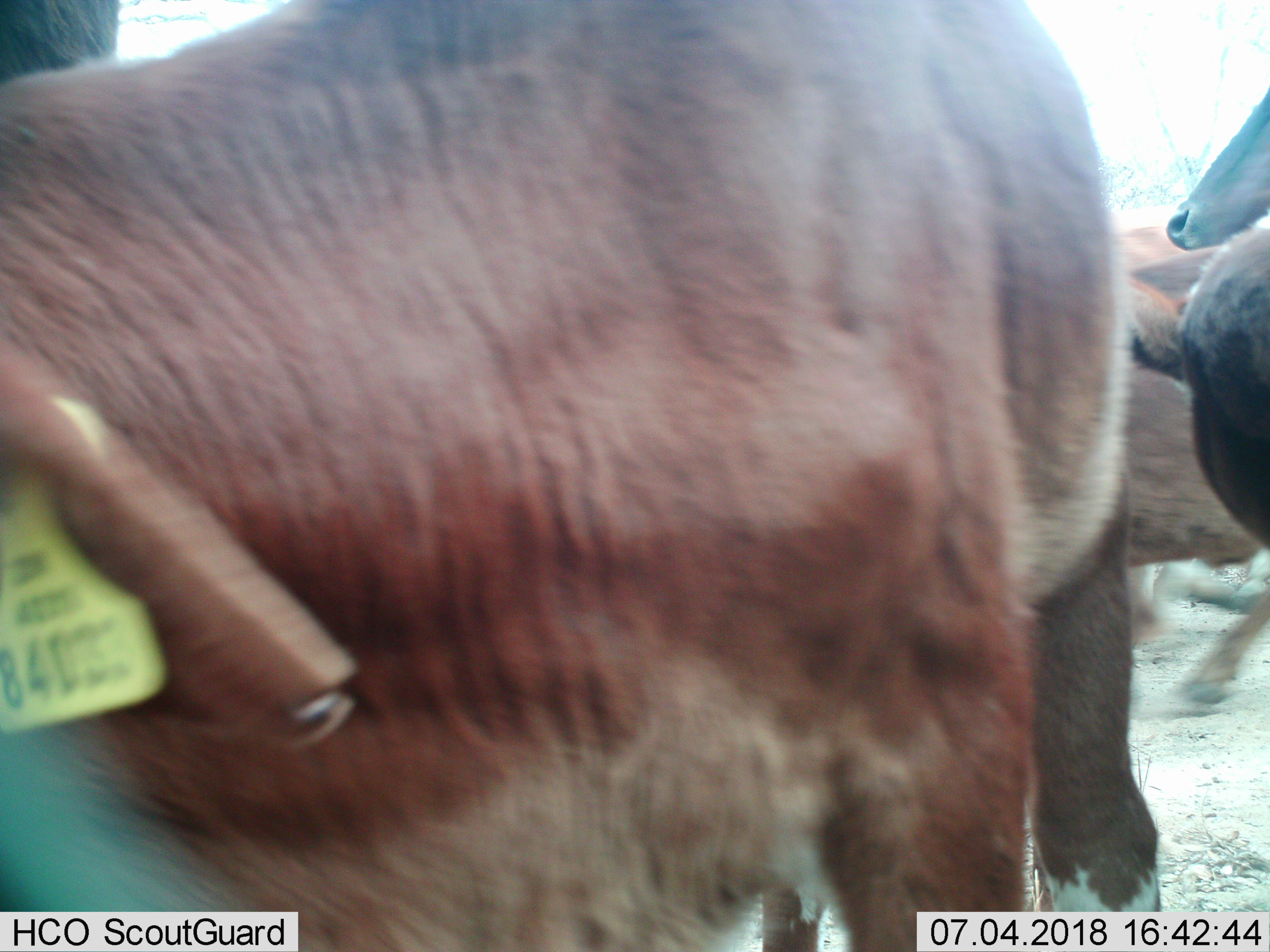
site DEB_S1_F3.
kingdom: Animalia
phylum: Chordata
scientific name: Vertebrata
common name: domestic animal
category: domesticanimal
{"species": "domesticanimal (domestic animal) (Vertebrata)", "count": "5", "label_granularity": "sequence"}